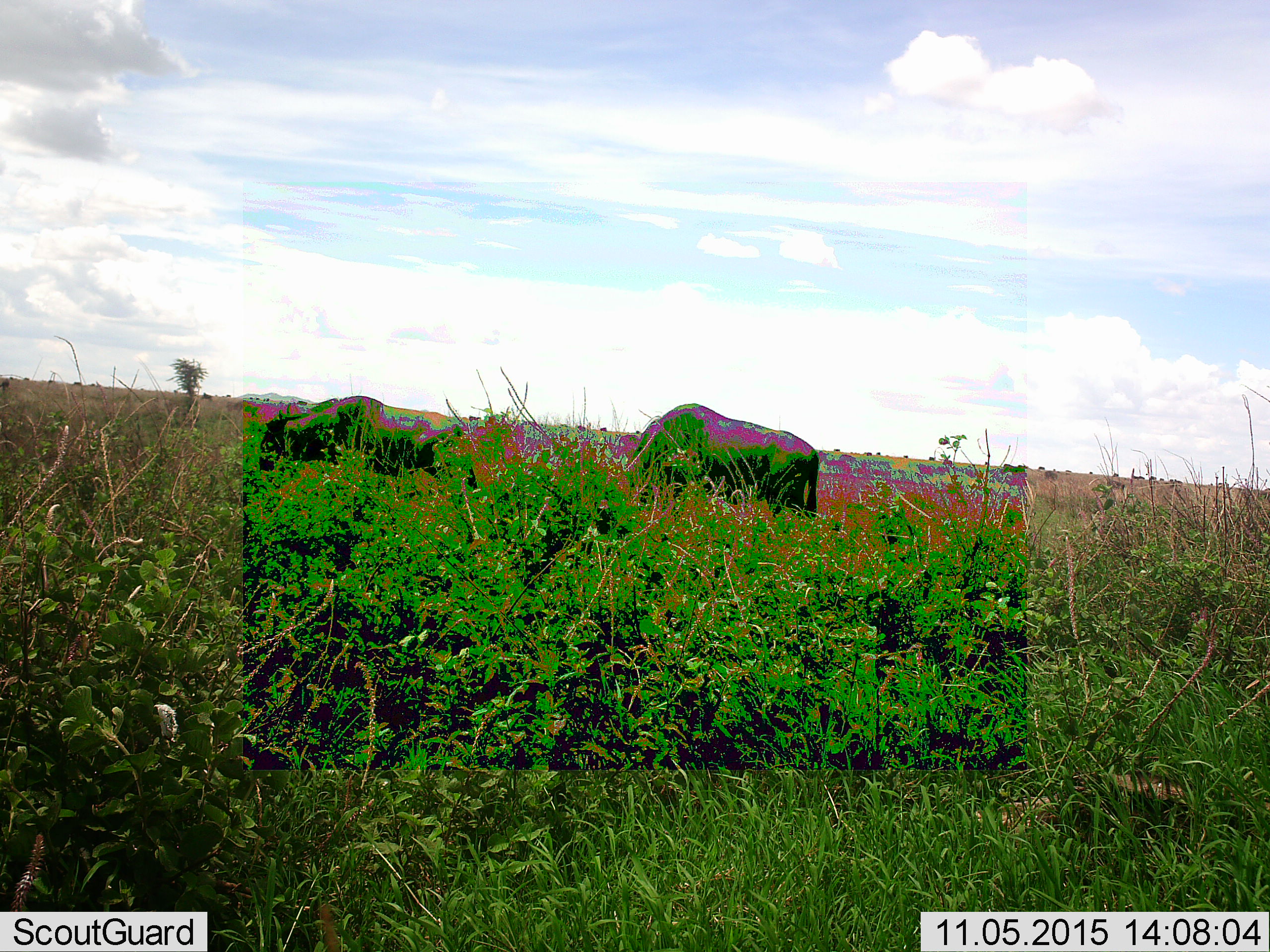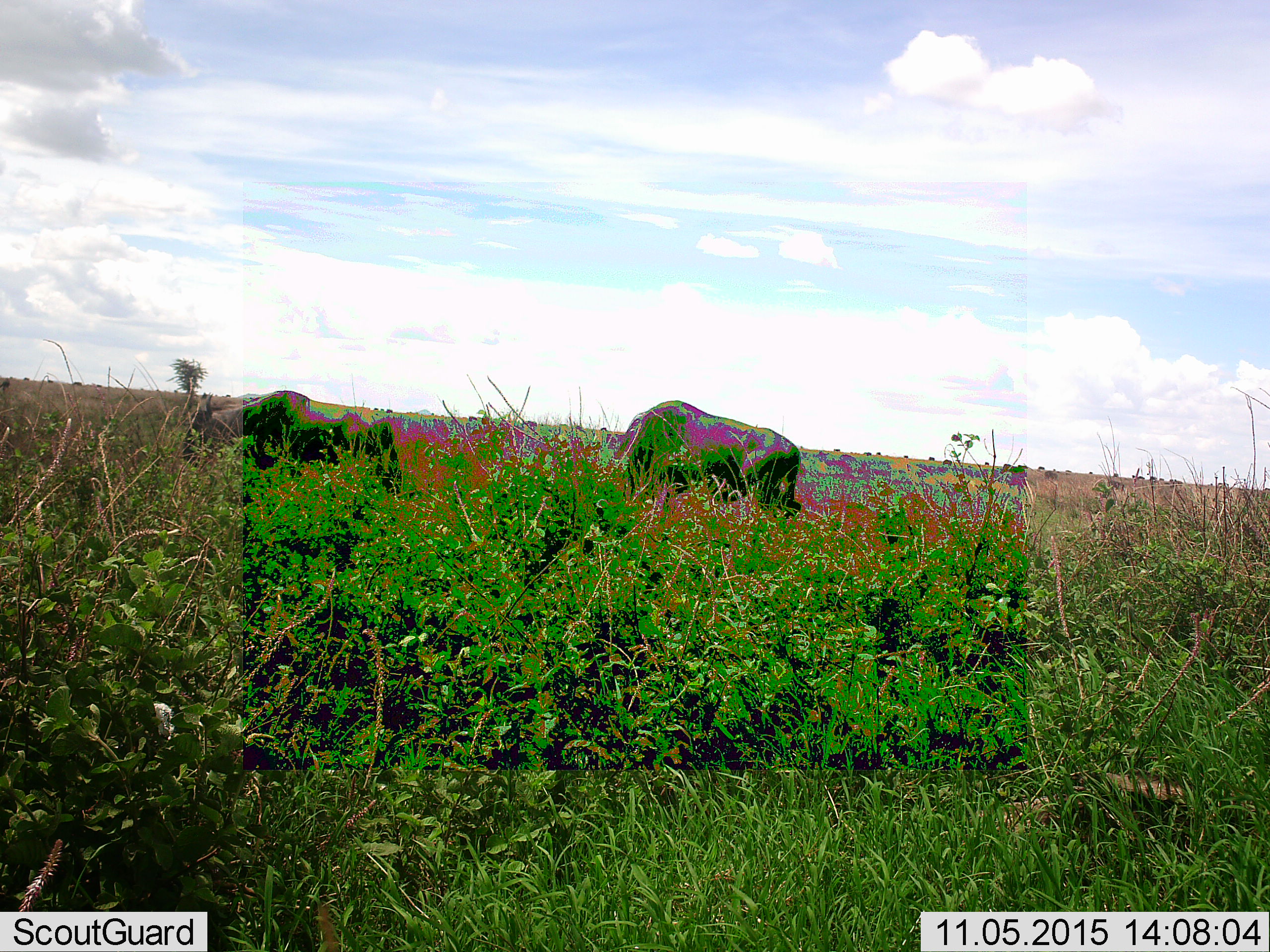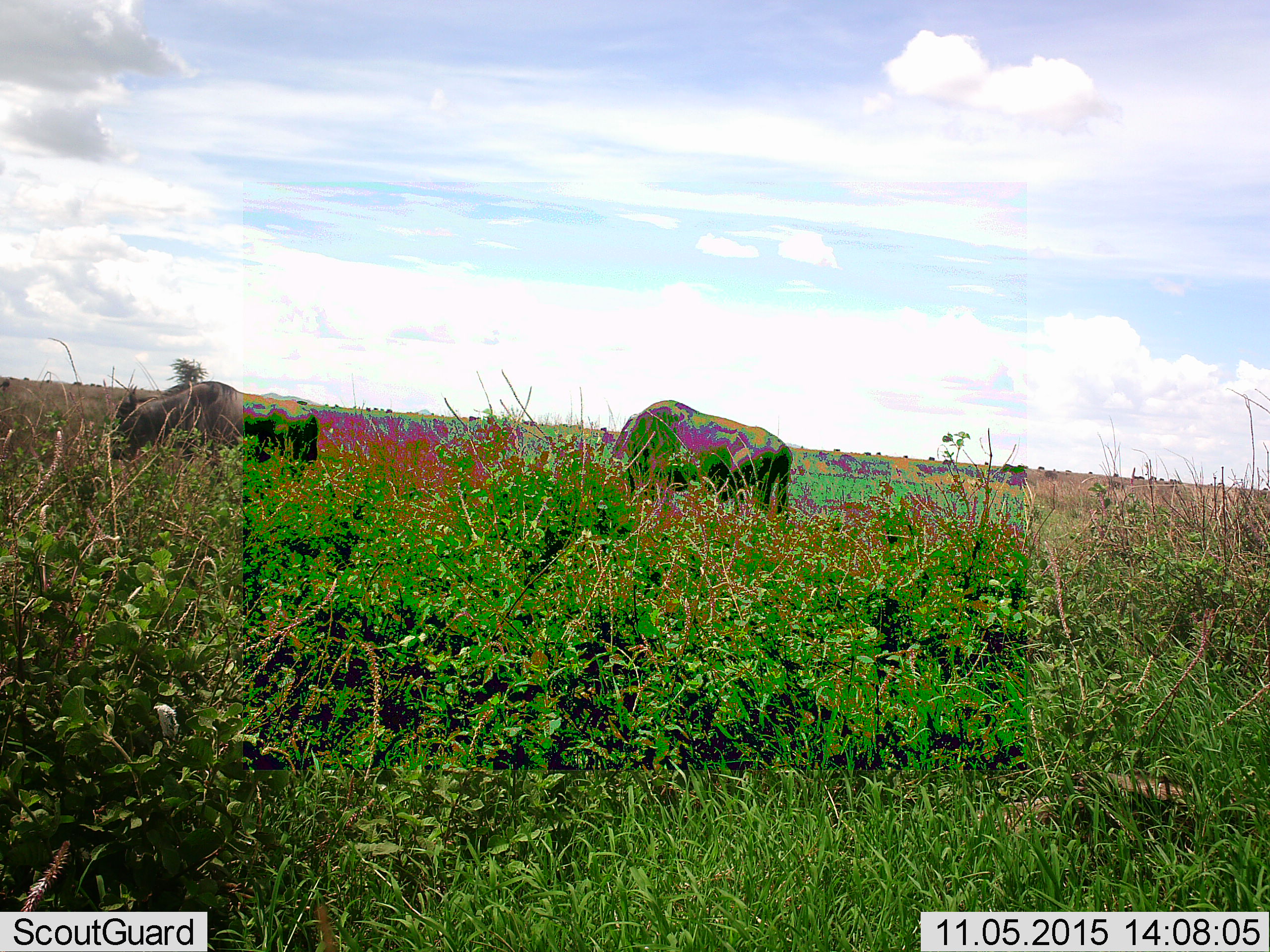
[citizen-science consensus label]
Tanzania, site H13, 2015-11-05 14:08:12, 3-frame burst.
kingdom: Animalia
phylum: Chordata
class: Mammalia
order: Artiodactyla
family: Bovidae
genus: Connochaetes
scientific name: Connochaetes taurinus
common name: blue wildebeest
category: wildebeest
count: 2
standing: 14%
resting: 0%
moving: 100%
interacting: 0%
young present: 0%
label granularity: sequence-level